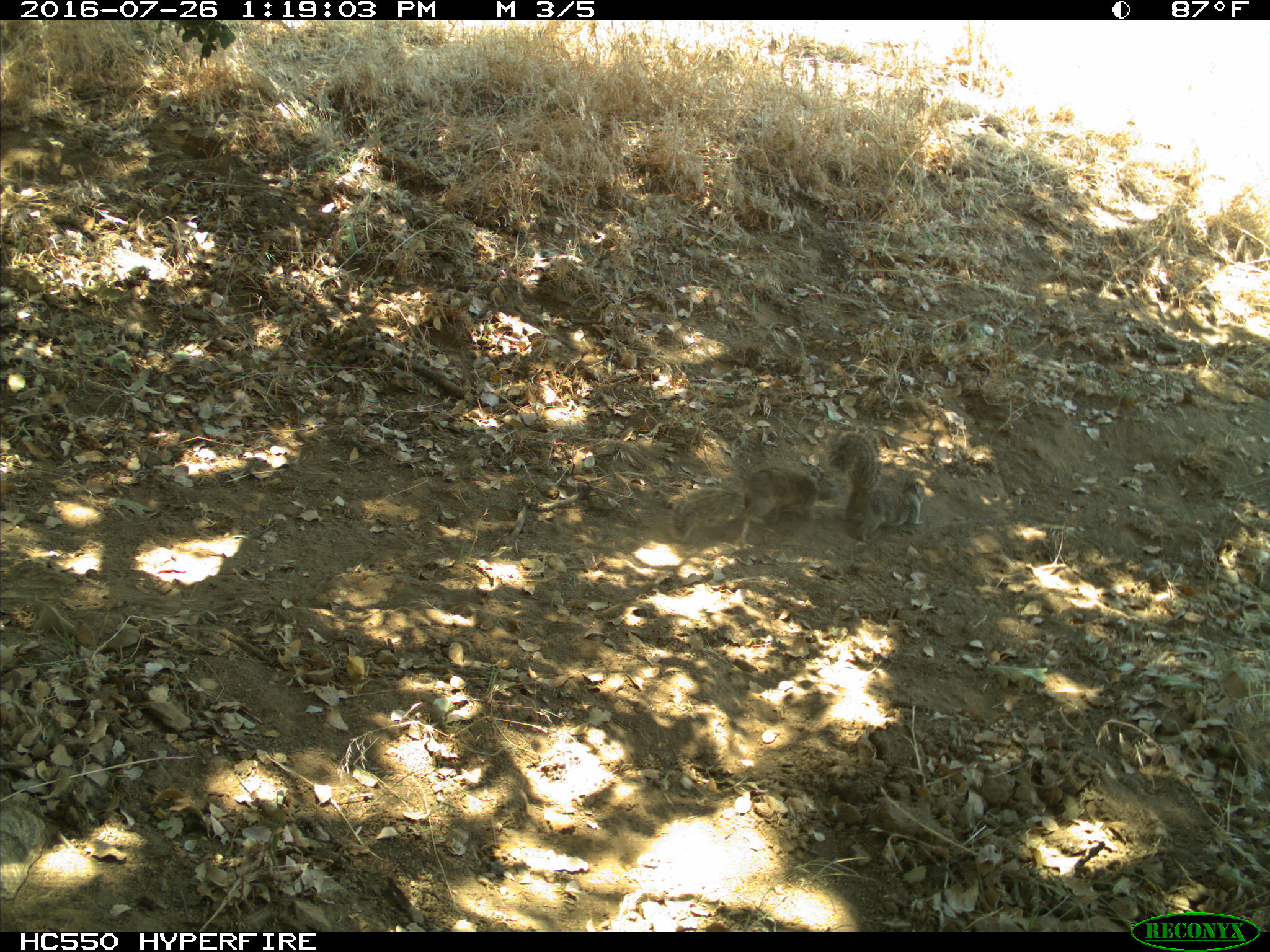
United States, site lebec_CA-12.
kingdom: Animalia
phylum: Chordata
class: Mammalia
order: Rodentia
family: Sciuridae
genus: Otospermophilus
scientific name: Otospermophilus beecheyi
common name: california ground squirrel